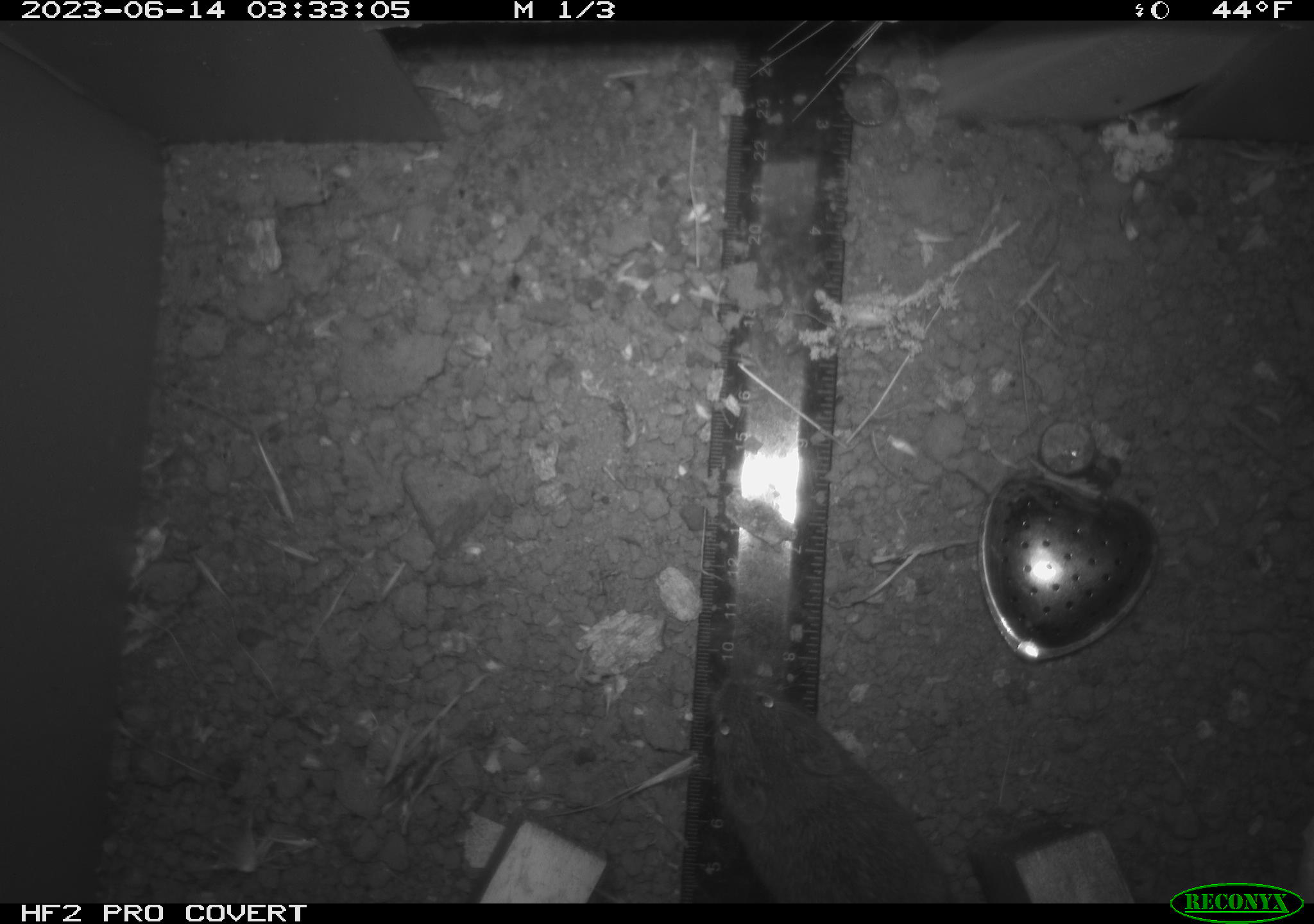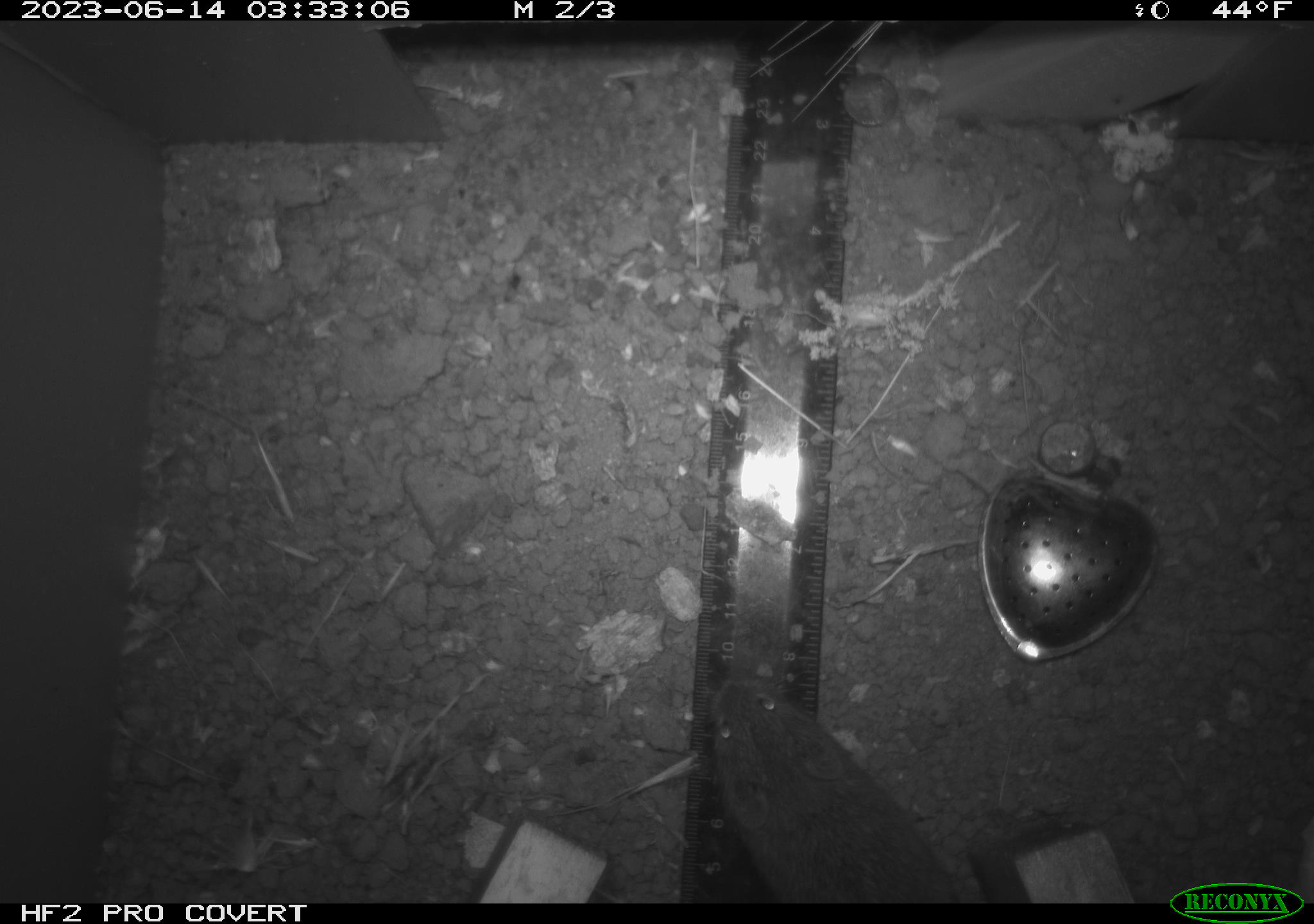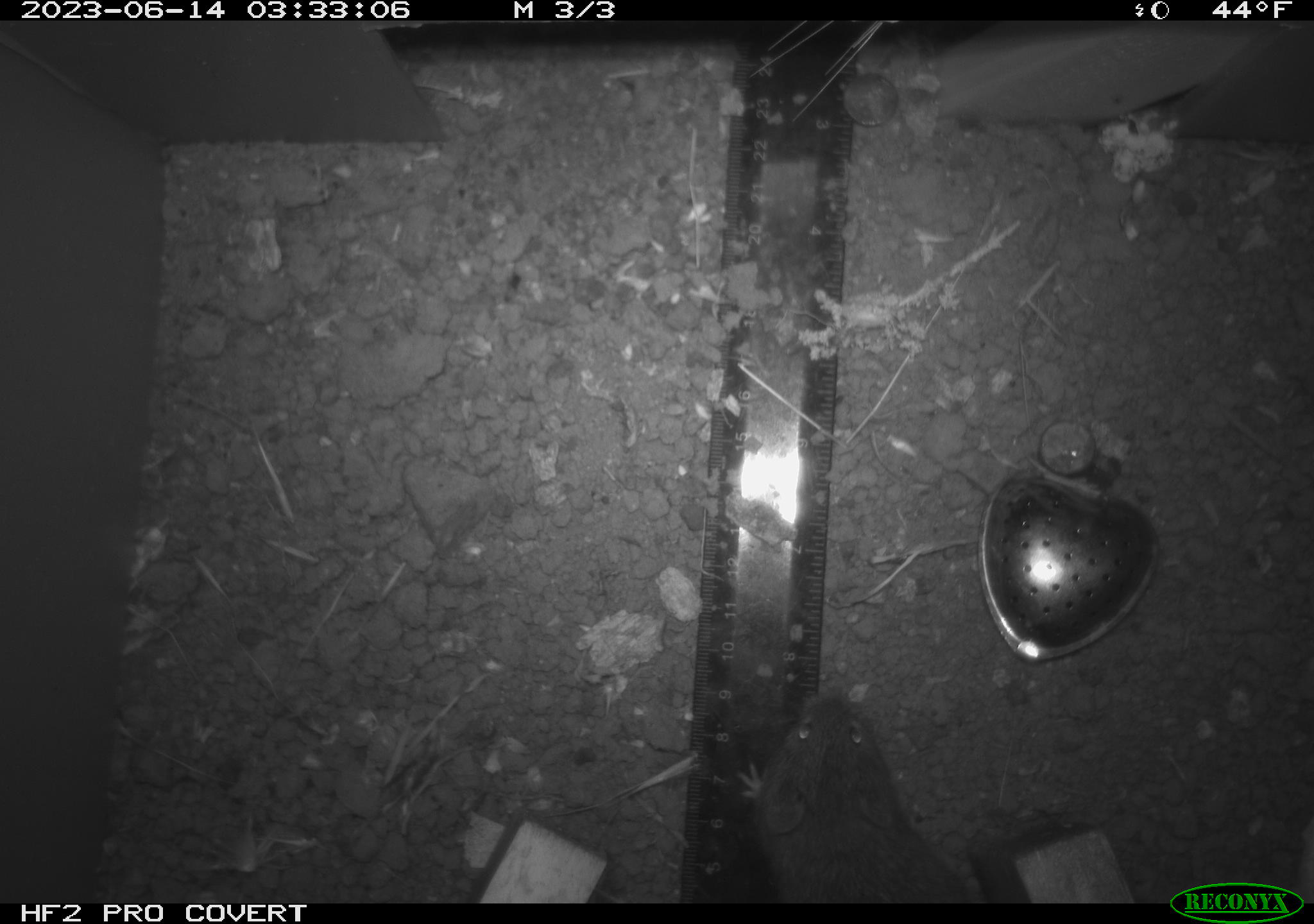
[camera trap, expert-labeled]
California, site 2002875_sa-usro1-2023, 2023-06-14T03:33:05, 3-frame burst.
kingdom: Animalia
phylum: Chordata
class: Mammalia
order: Rodentia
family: Cricetidae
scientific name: Arvicolinae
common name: voles, lemmings, and muskrats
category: arvicolinae subfamily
Arvicolinae subfamily (voles, lemmings, and muskrats) (Arvicolinae).